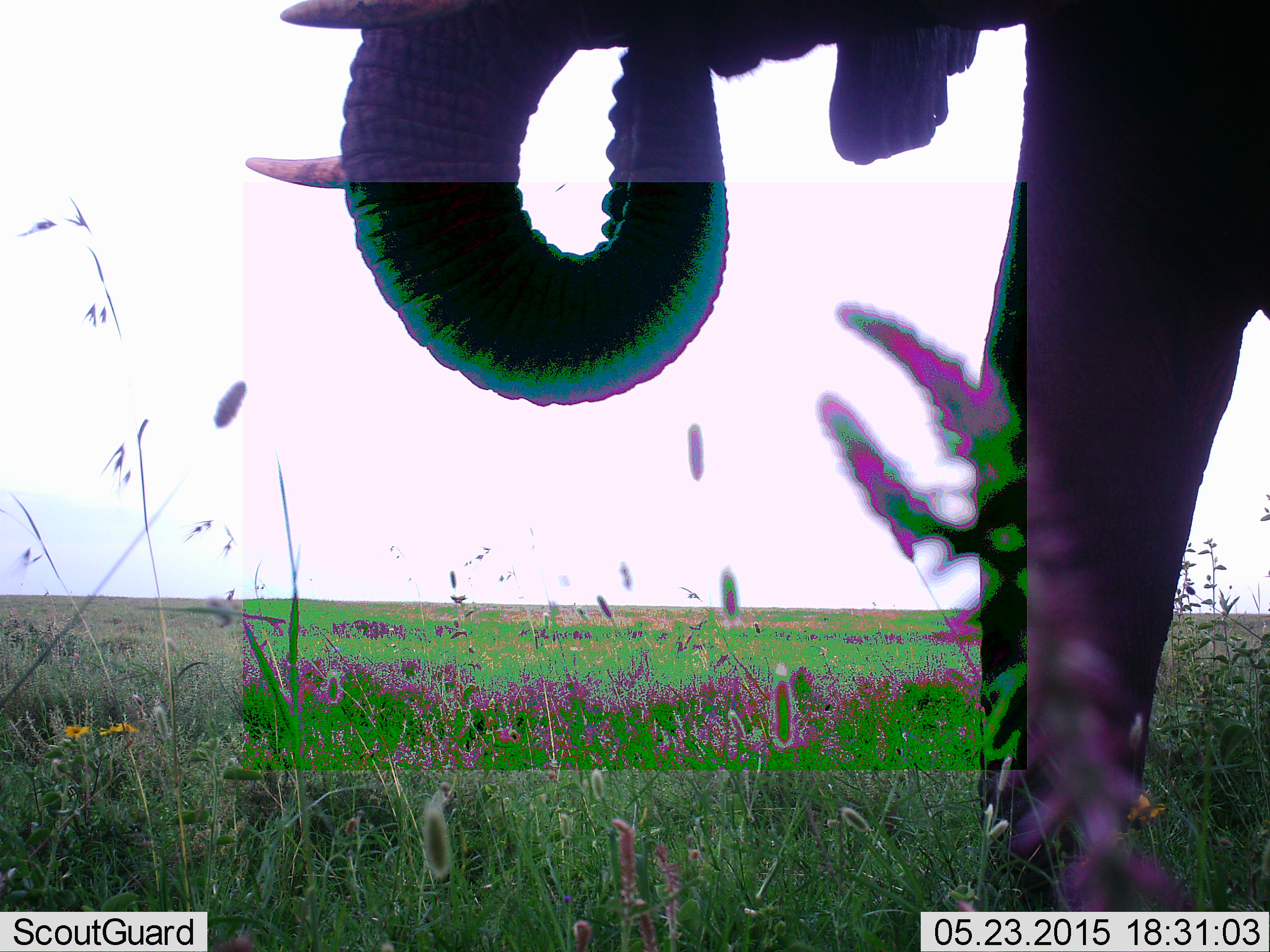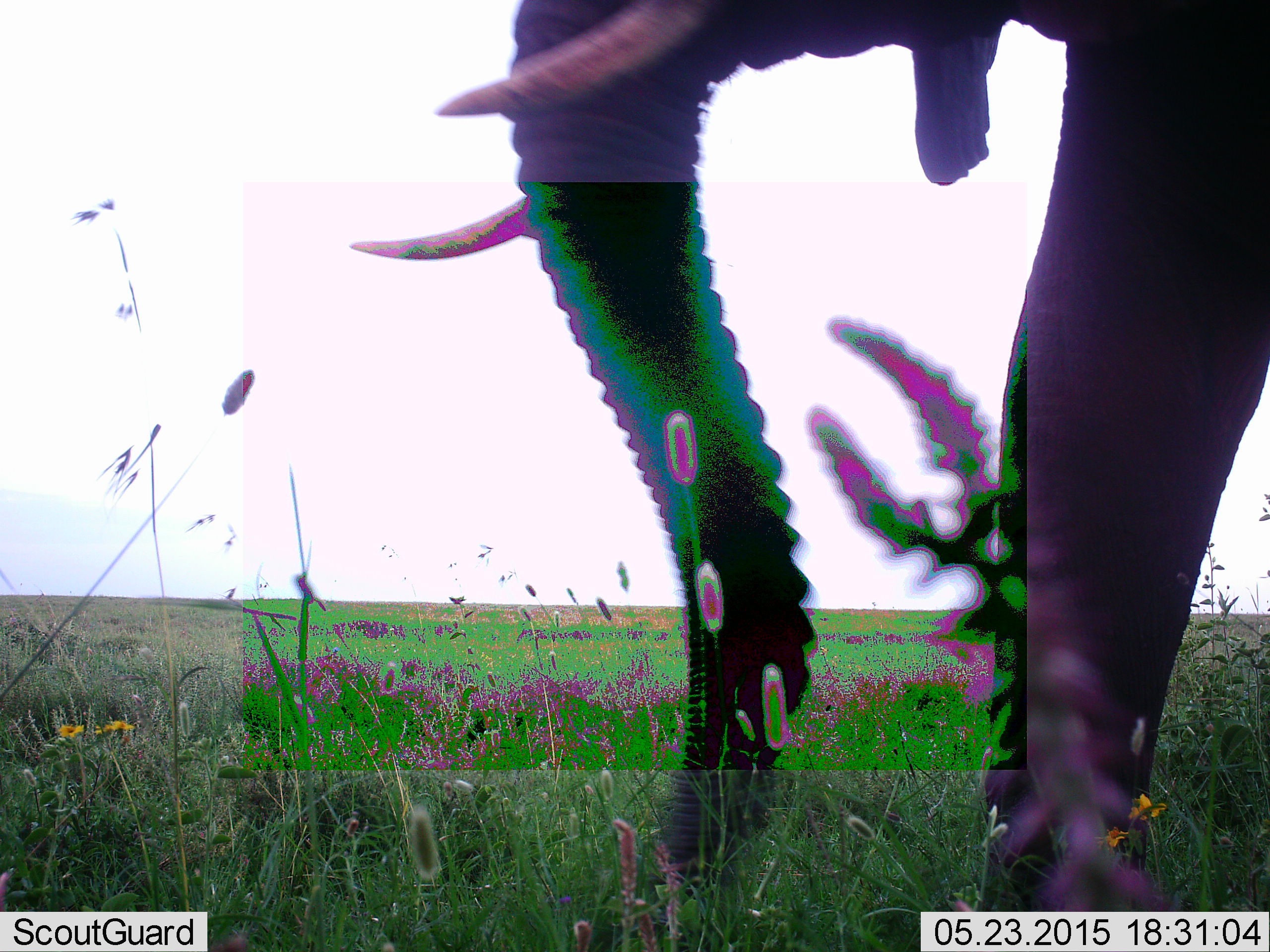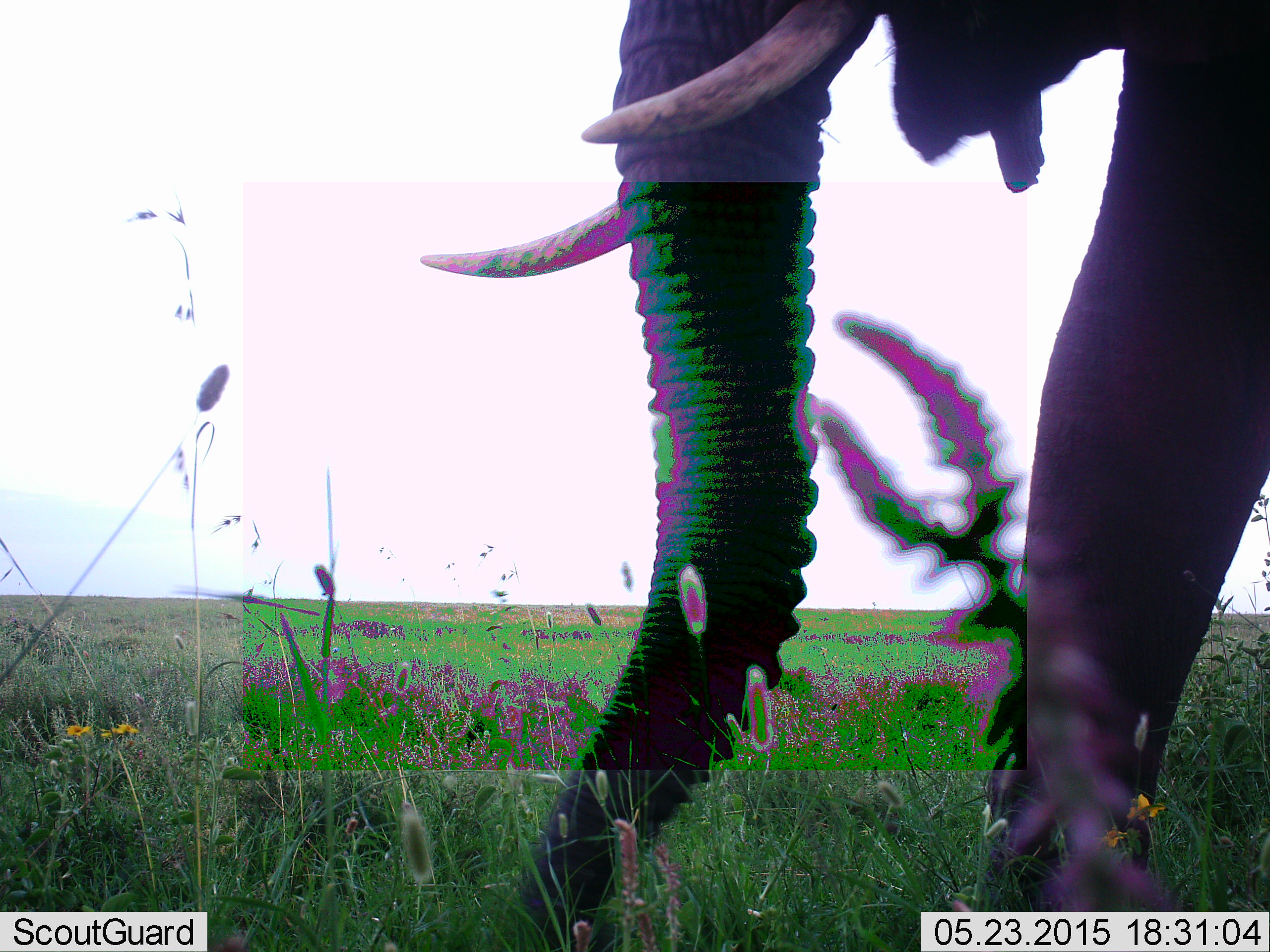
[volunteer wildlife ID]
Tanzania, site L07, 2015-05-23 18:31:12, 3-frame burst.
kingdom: Animalia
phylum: Chordata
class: Mammalia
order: Proboscidea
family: Elephantidae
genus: Loxodonta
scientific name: Loxodonta africana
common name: african bush elephant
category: elephant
Elephant (african bush elephant) (Loxodonta africana), count 1. Behavior (volunteer vote fractions): standing 30%, resting 0%, moving 30%, interacting 10%. Young present (vote fraction): 0%. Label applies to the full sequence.